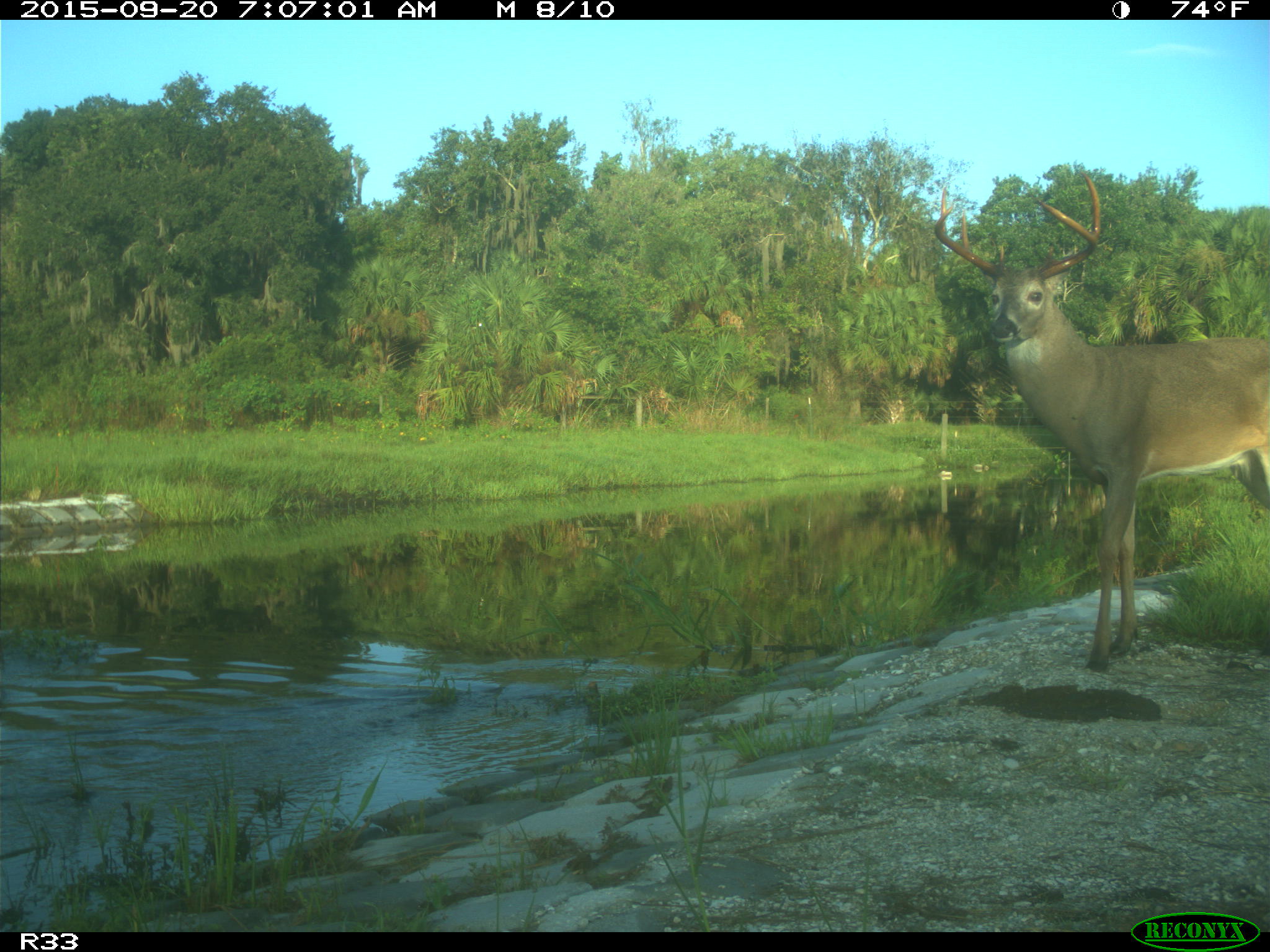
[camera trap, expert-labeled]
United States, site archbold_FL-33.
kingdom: Animalia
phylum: Chordata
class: Mammalia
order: Artiodactyla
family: Cervidae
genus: Odocoileus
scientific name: Odocoileus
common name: deer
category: unidentified deer